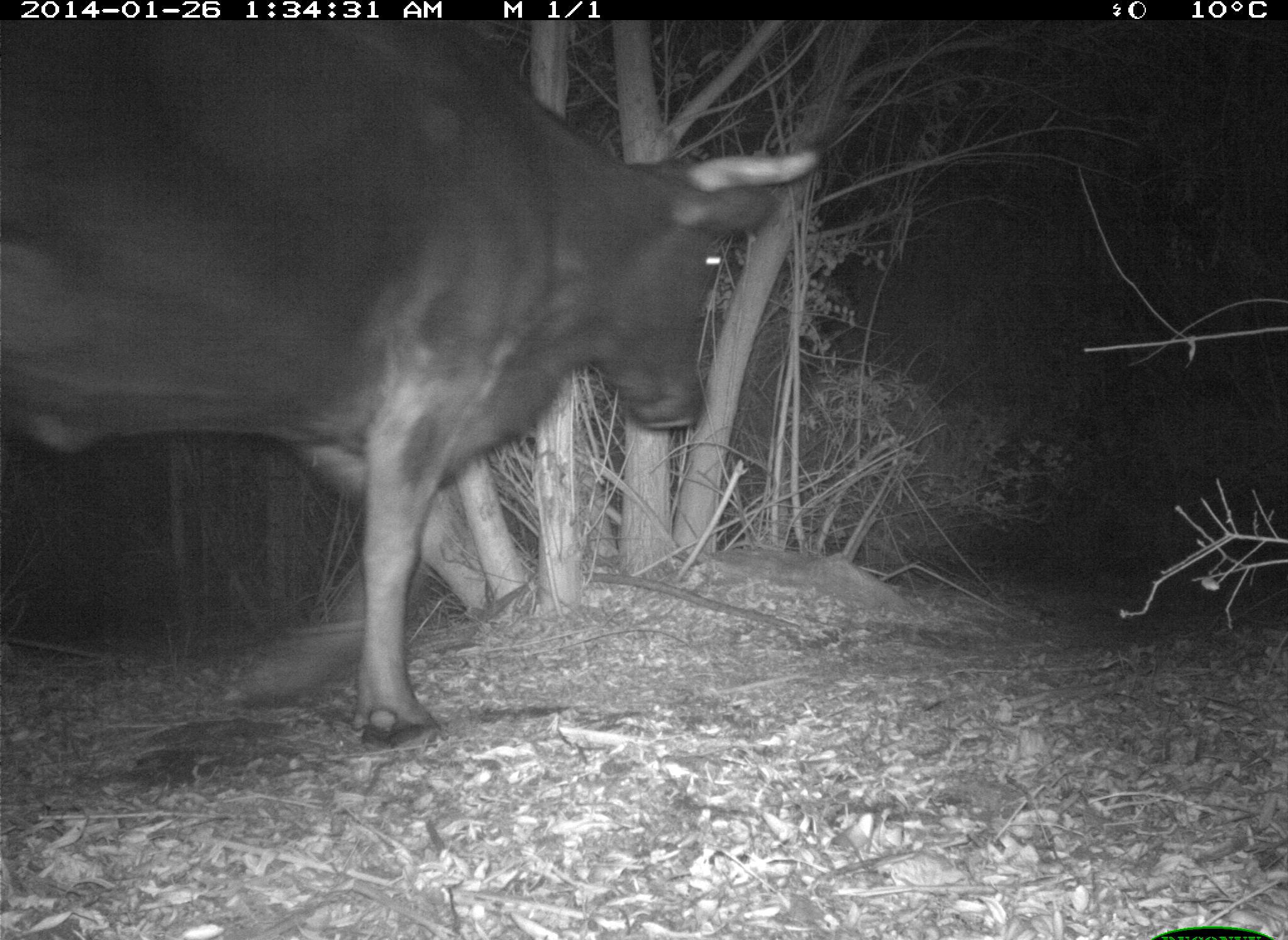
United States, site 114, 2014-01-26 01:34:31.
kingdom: Animalia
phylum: Chordata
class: Mammalia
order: Artiodactyla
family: Bovidae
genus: Bos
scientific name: Bos taurus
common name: cow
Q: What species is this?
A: Cow (Bos taurus).